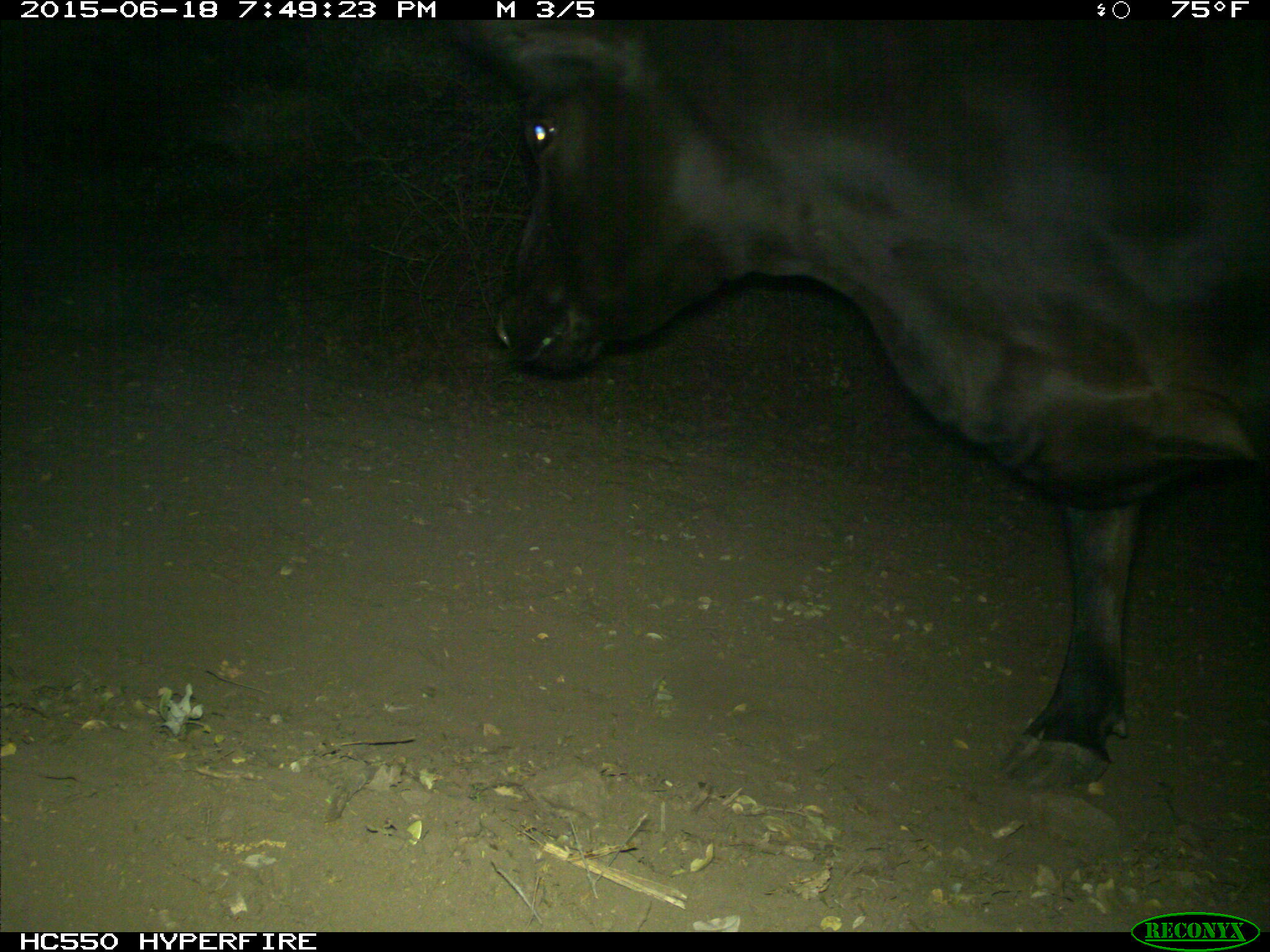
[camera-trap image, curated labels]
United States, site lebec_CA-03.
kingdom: Animalia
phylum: Chordata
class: Mammalia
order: Artiodactyla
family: Bovidae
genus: Bos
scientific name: Bos taurus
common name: domestic cow